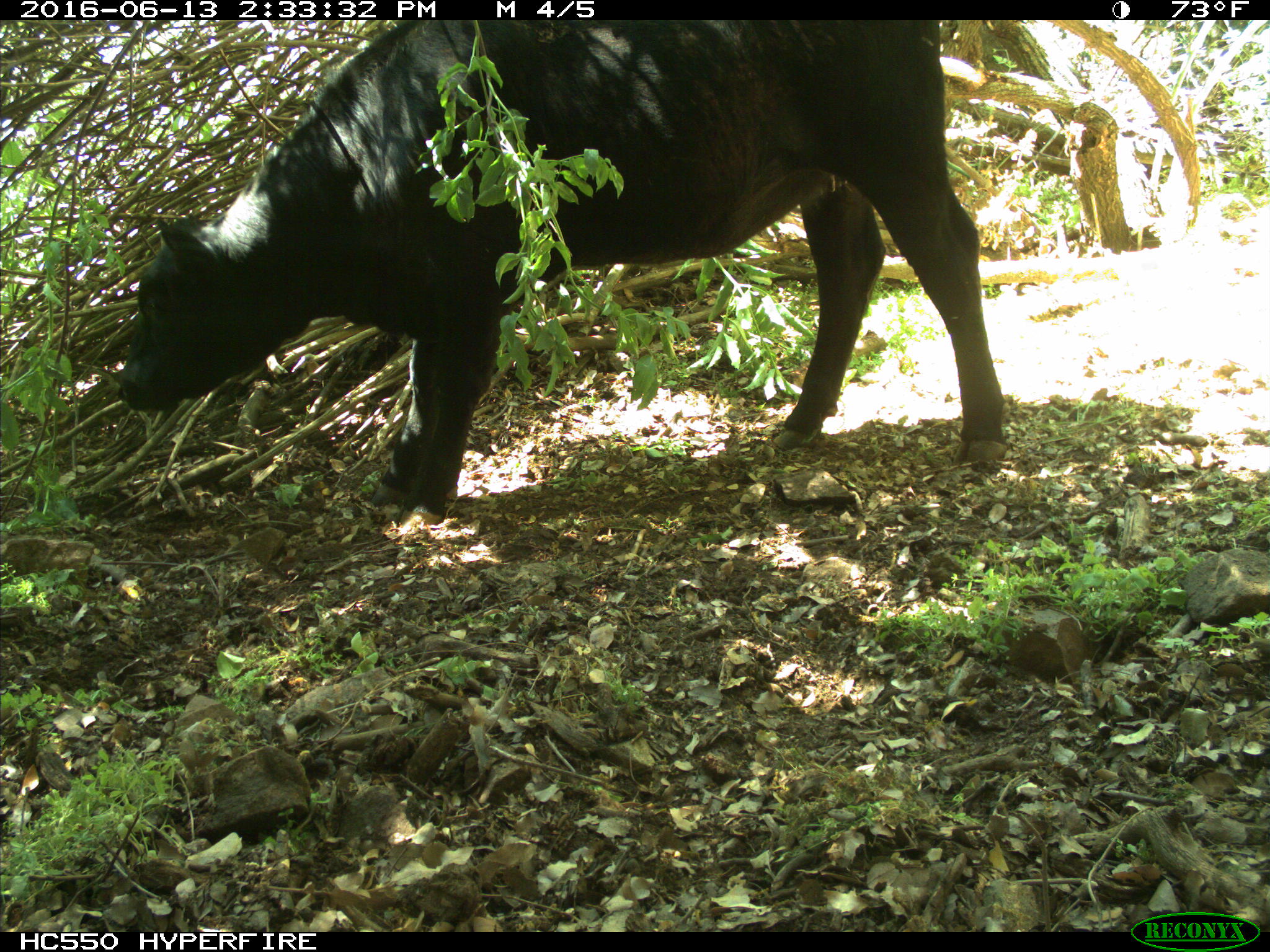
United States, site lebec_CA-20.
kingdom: Animalia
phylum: Chordata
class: Mammalia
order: Artiodactyla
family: Bovidae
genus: Bos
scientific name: Bos taurus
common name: domestic cow